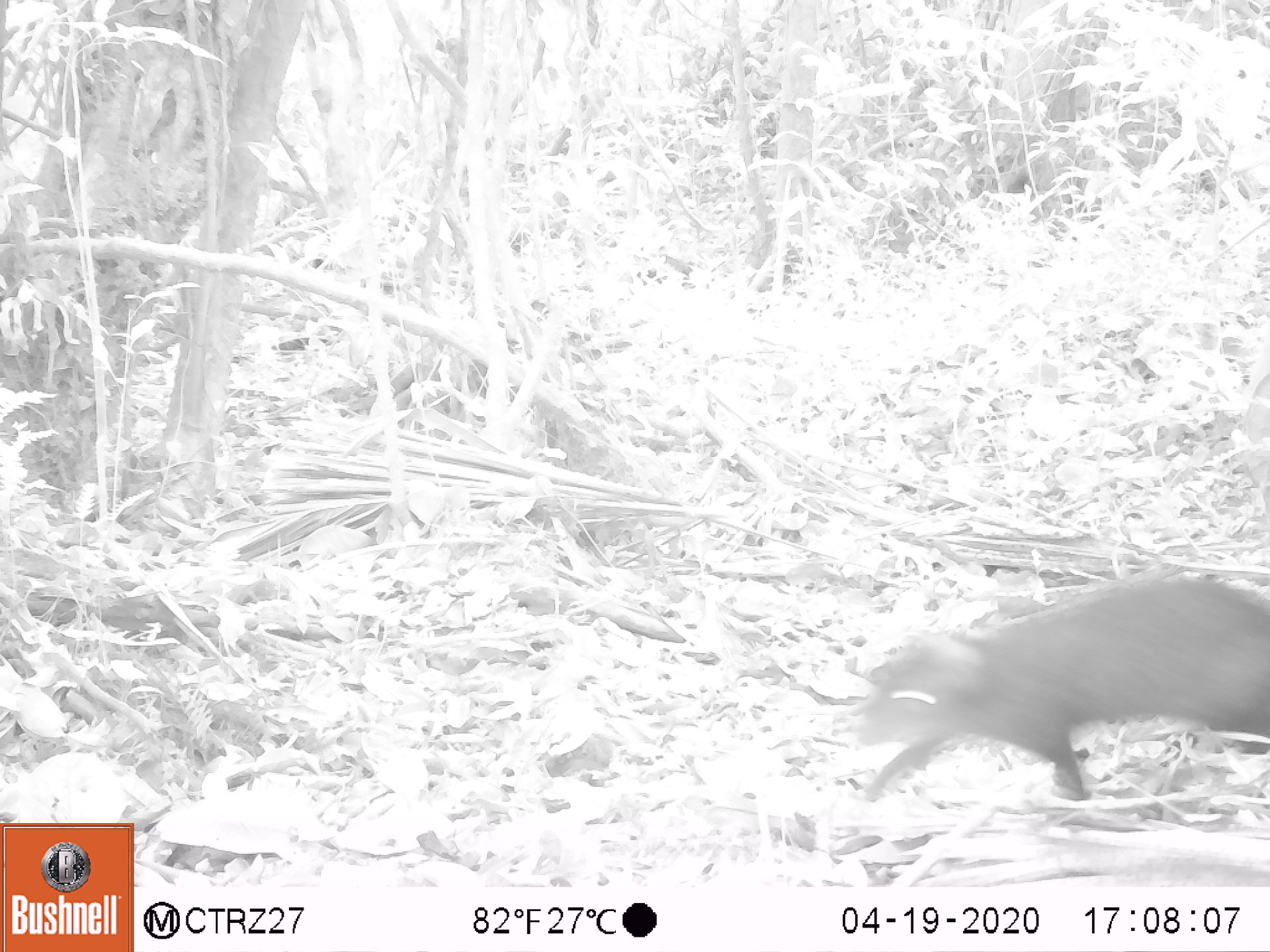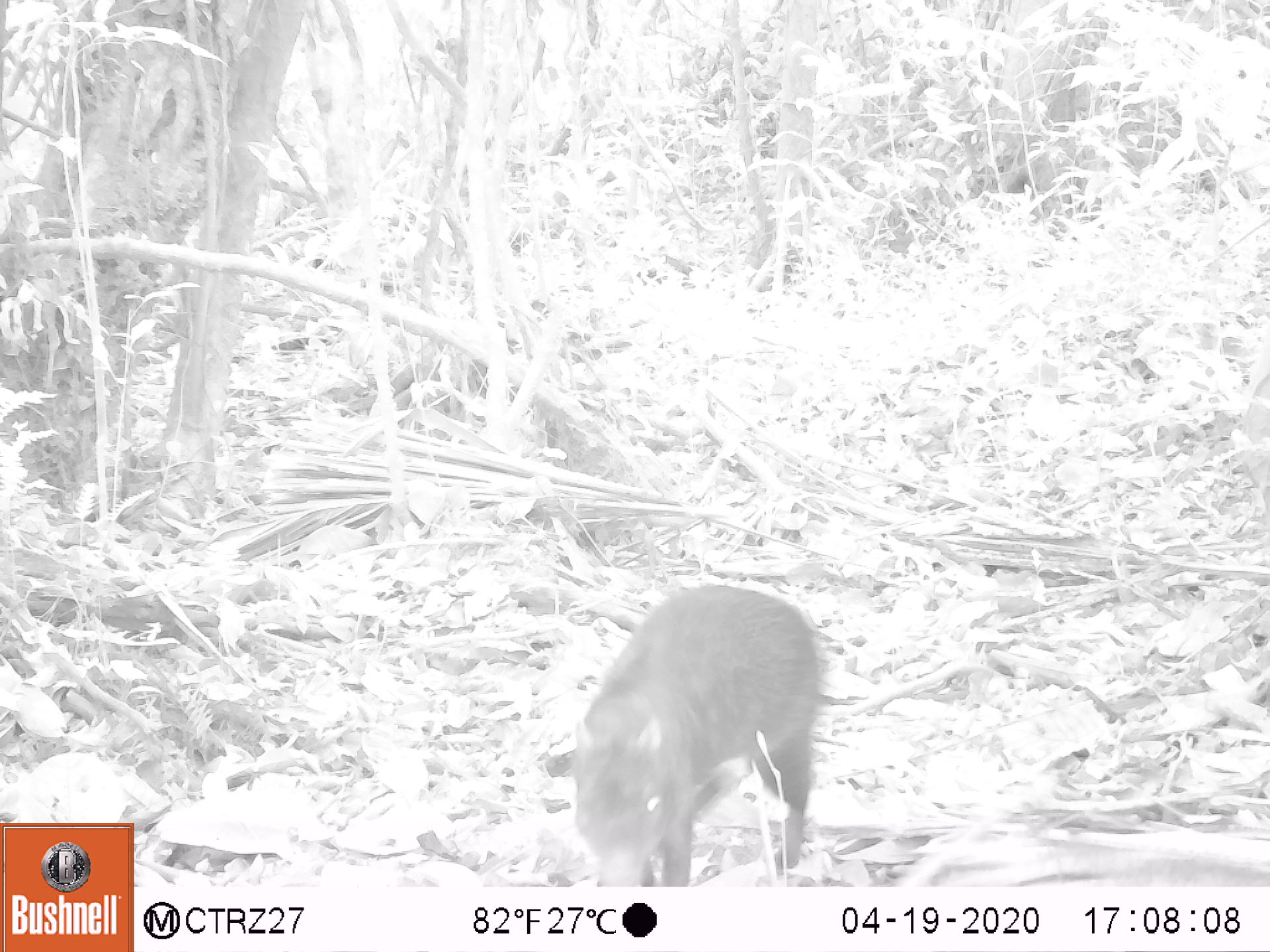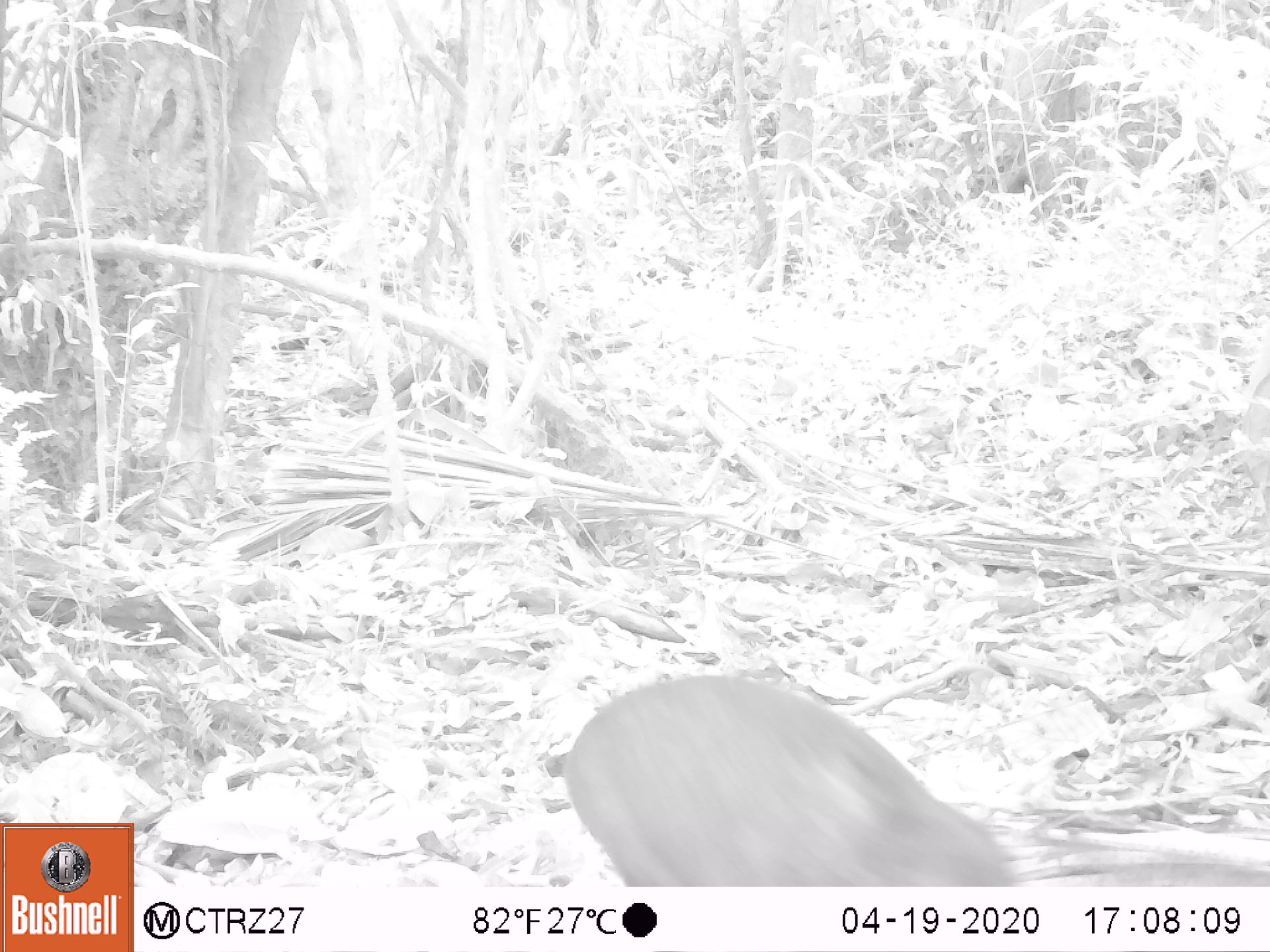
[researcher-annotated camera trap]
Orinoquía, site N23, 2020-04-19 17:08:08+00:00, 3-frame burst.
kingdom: Animalia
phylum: Chordata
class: Mammalia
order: Rodentia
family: Dasyproctidae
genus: Dasyprocta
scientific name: Dasyprocta fuliginosa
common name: black agouti